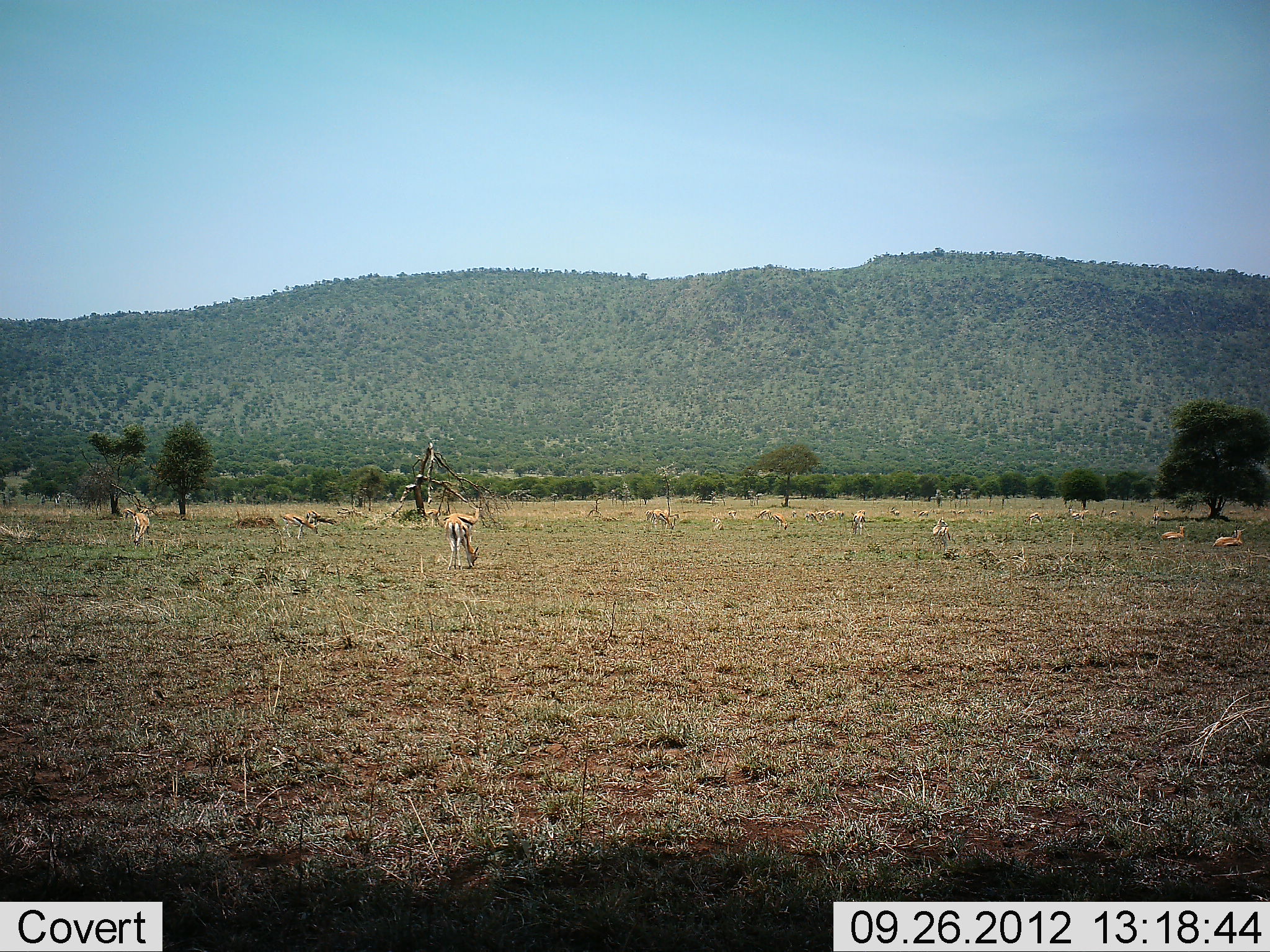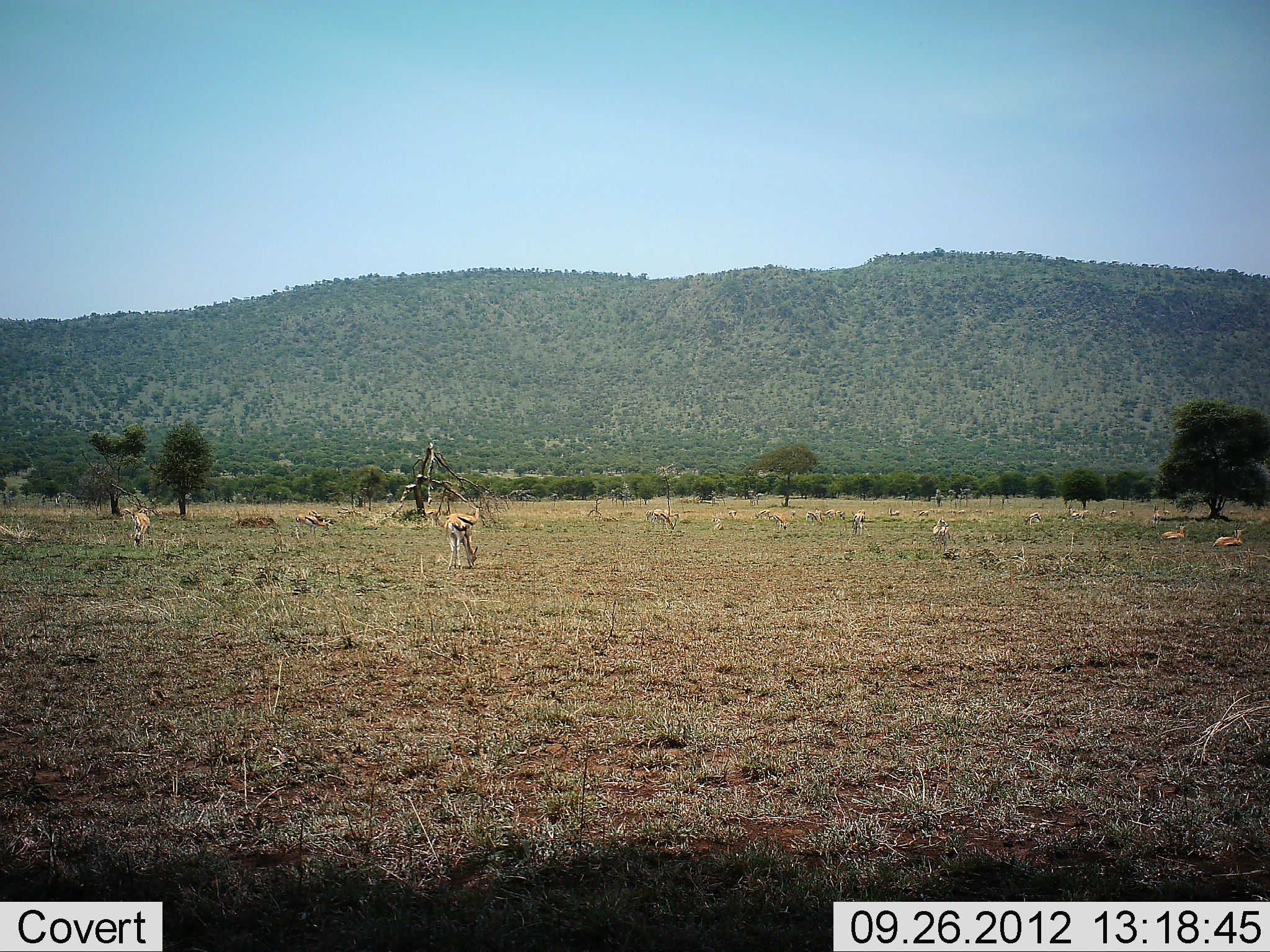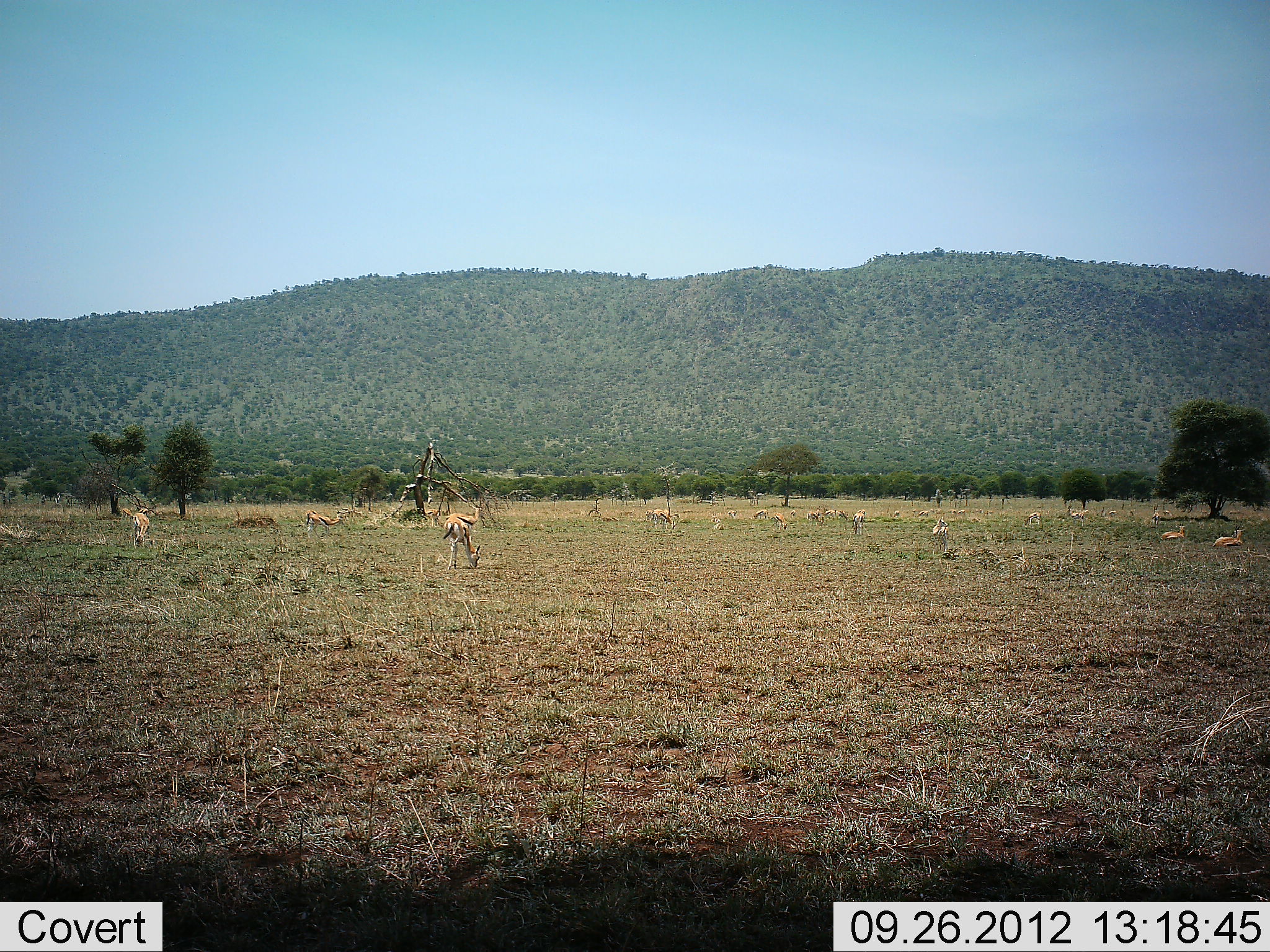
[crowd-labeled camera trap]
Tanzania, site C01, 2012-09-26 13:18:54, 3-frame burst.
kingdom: Animalia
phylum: Chordata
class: Mammalia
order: Artiodactyla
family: Bovidae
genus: Eudorcas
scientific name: Eudorcas thomsonii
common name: thomson's gazelle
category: gazellethomsons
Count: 11-50.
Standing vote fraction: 60%.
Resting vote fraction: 90%.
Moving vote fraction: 20%.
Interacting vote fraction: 10%.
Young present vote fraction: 0%.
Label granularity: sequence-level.